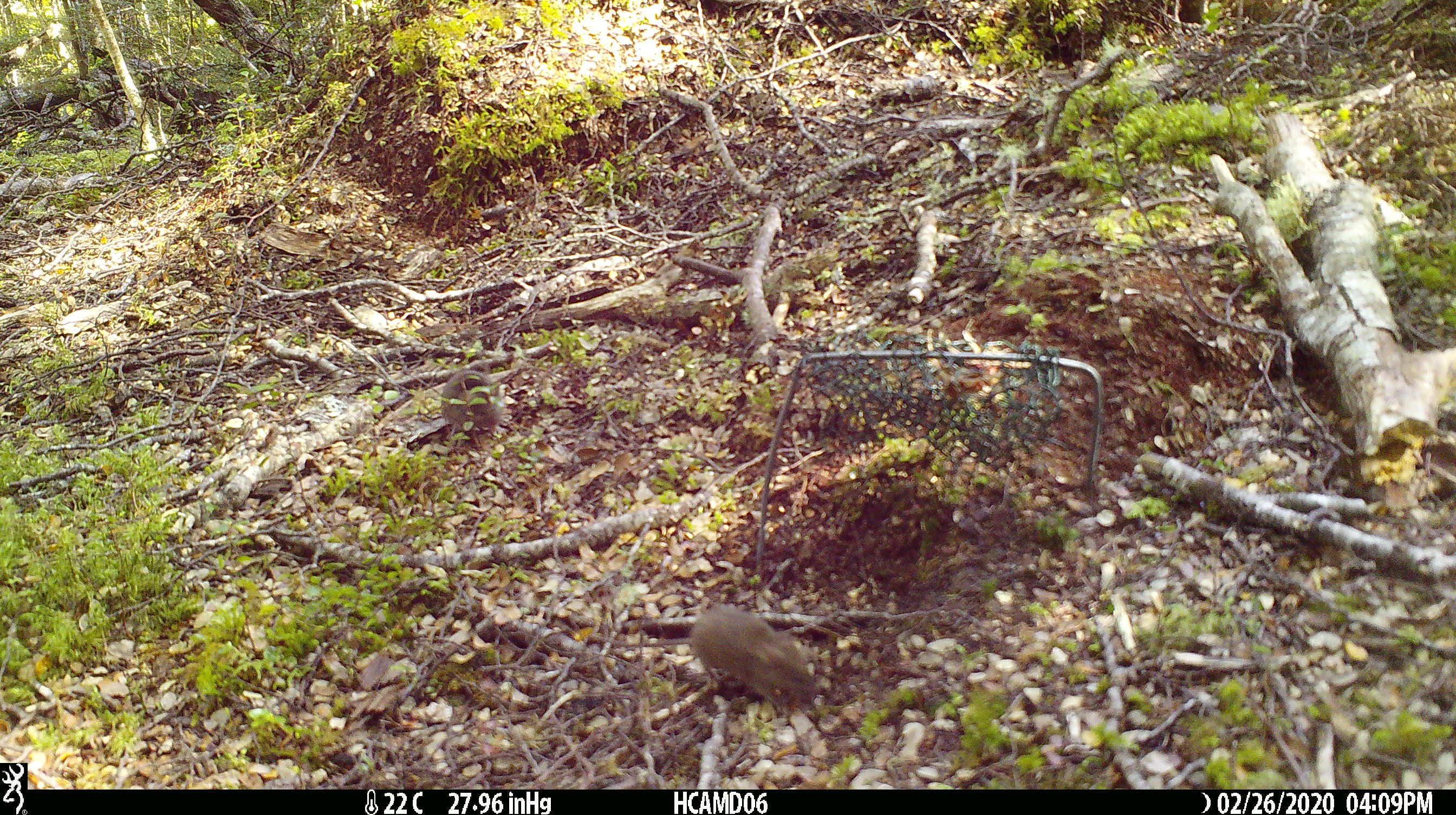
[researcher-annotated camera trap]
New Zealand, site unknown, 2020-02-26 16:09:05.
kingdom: Animalia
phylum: Chordata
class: Mammalia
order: Rodentia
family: Muridae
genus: Mus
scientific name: Mus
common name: mouse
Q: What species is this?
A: Mouse (Mus).